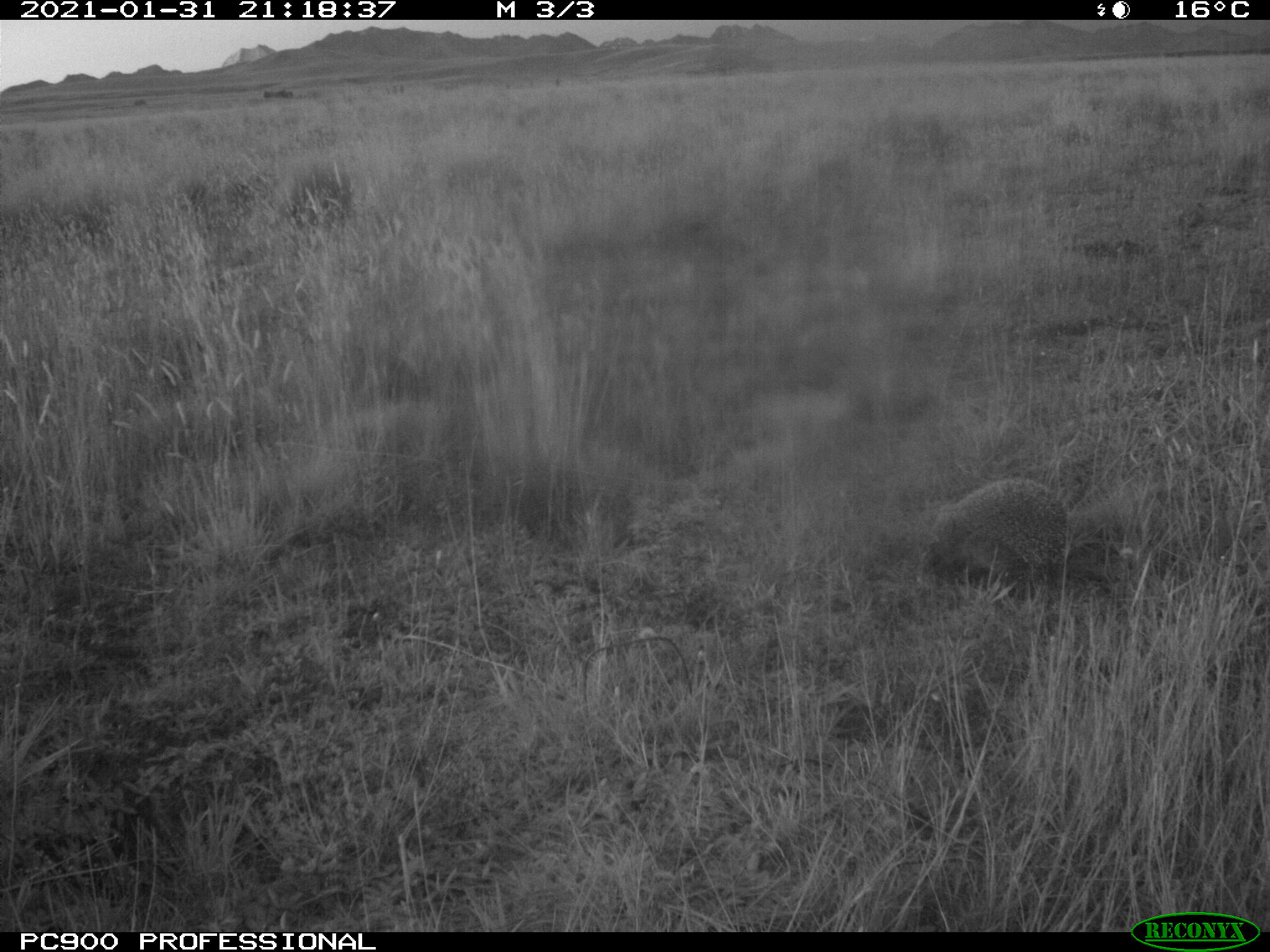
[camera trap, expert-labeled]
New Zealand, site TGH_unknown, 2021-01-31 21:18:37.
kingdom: Animalia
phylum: Chordata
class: Mammalia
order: Eulipotyphla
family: Erinaceidae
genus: Erinaceus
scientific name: Erinaceus europaeus europaeus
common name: european hedgehog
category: hedgehog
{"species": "hedgehog (european hedgehog) (Erinaceus europaeus europaeus)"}